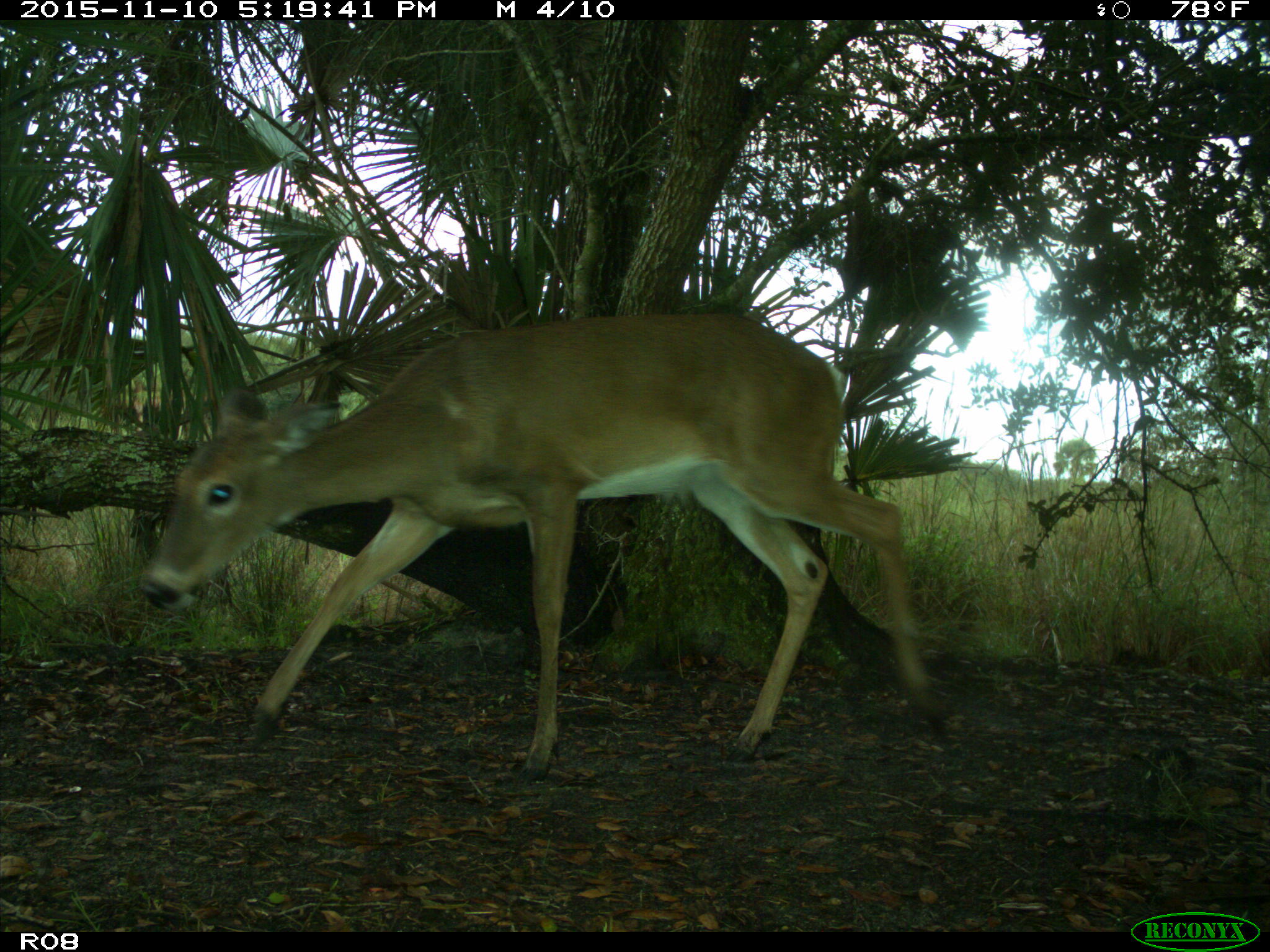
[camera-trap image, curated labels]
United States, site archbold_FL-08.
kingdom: Animalia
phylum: Chordata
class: Mammalia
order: Artiodactyla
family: Cervidae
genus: Odocoileus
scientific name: Odocoileus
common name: deer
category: unidentified deer